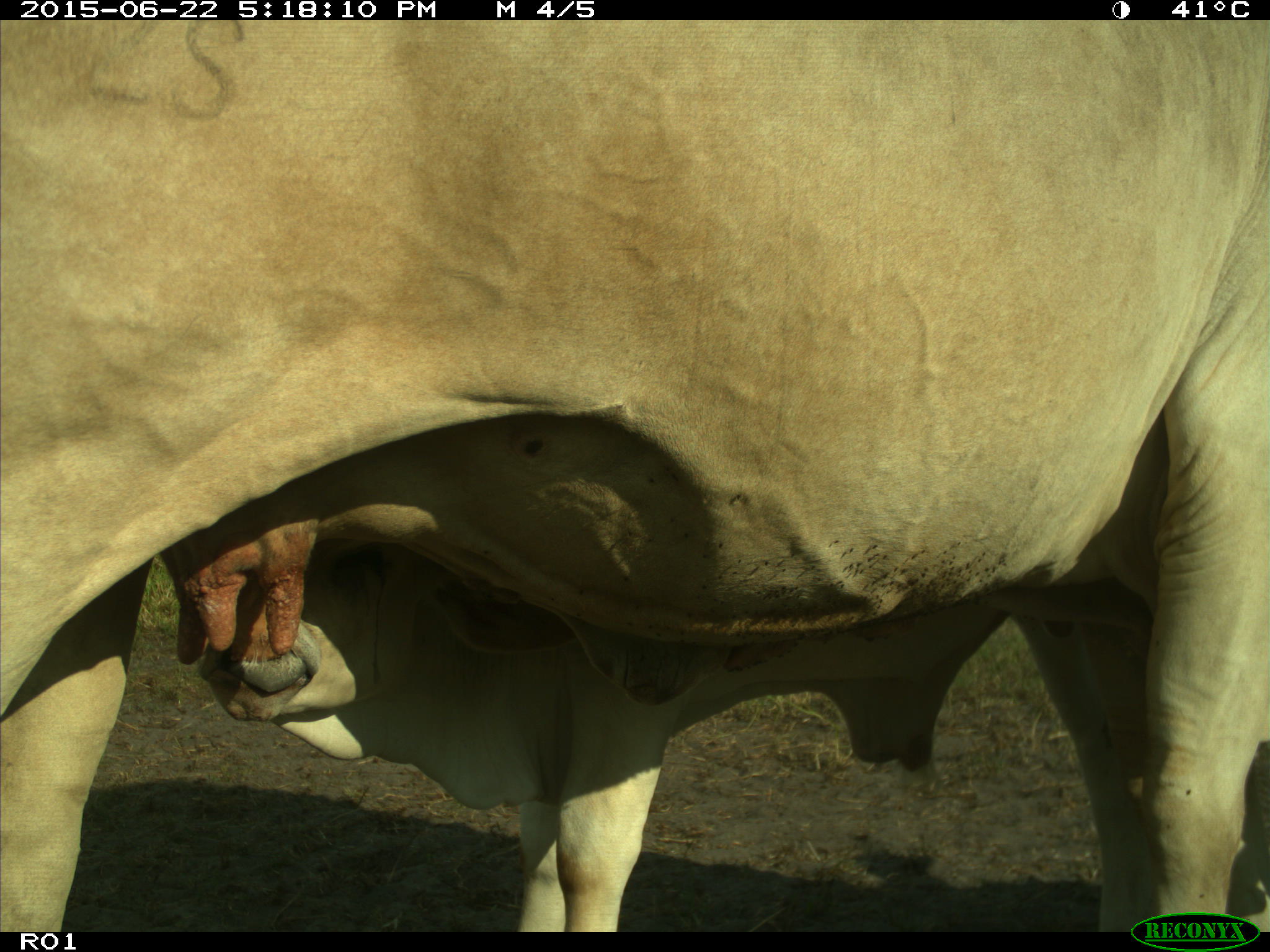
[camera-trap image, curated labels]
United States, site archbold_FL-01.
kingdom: Animalia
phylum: Chordata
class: Mammalia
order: Artiodactyla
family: Bovidae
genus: Bos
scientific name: Bos taurus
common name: domestic cow